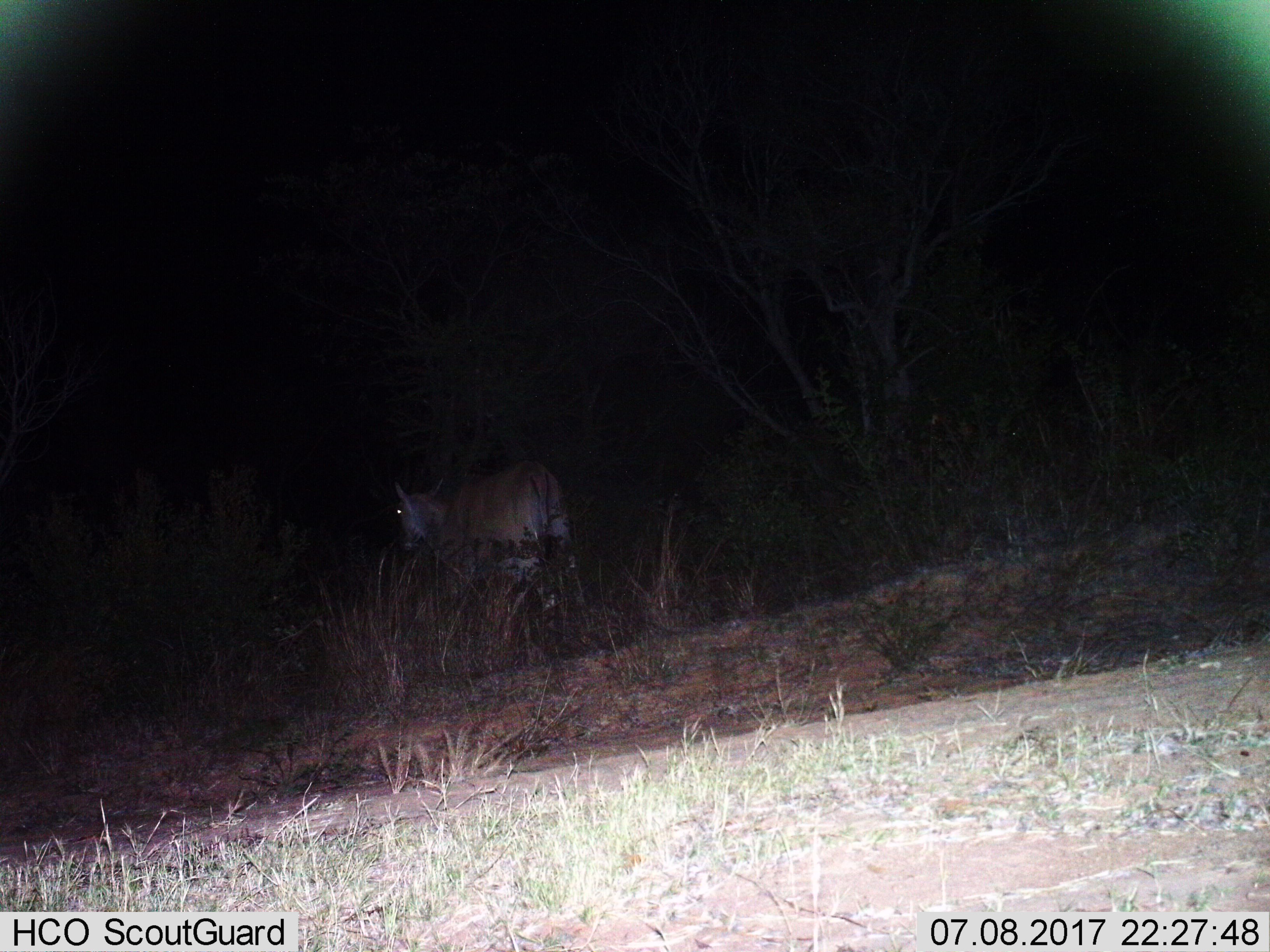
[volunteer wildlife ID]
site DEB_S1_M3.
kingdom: Animalia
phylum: Chordata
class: Mammalia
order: Artiodactyla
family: Bovidae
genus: Aepyceros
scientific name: Aepyceros melampus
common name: impala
Impala (Aepyceros melampus), count 1. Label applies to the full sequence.